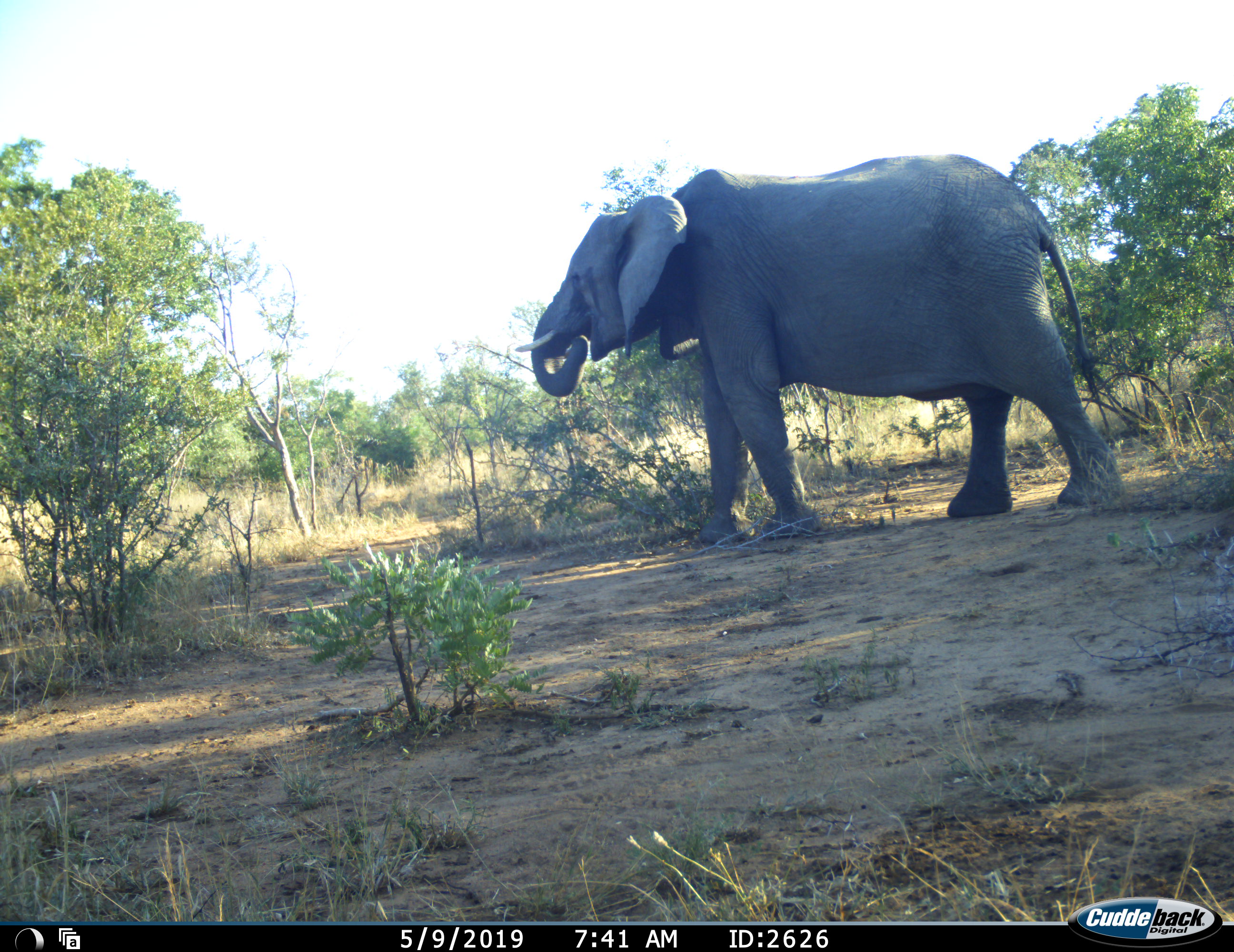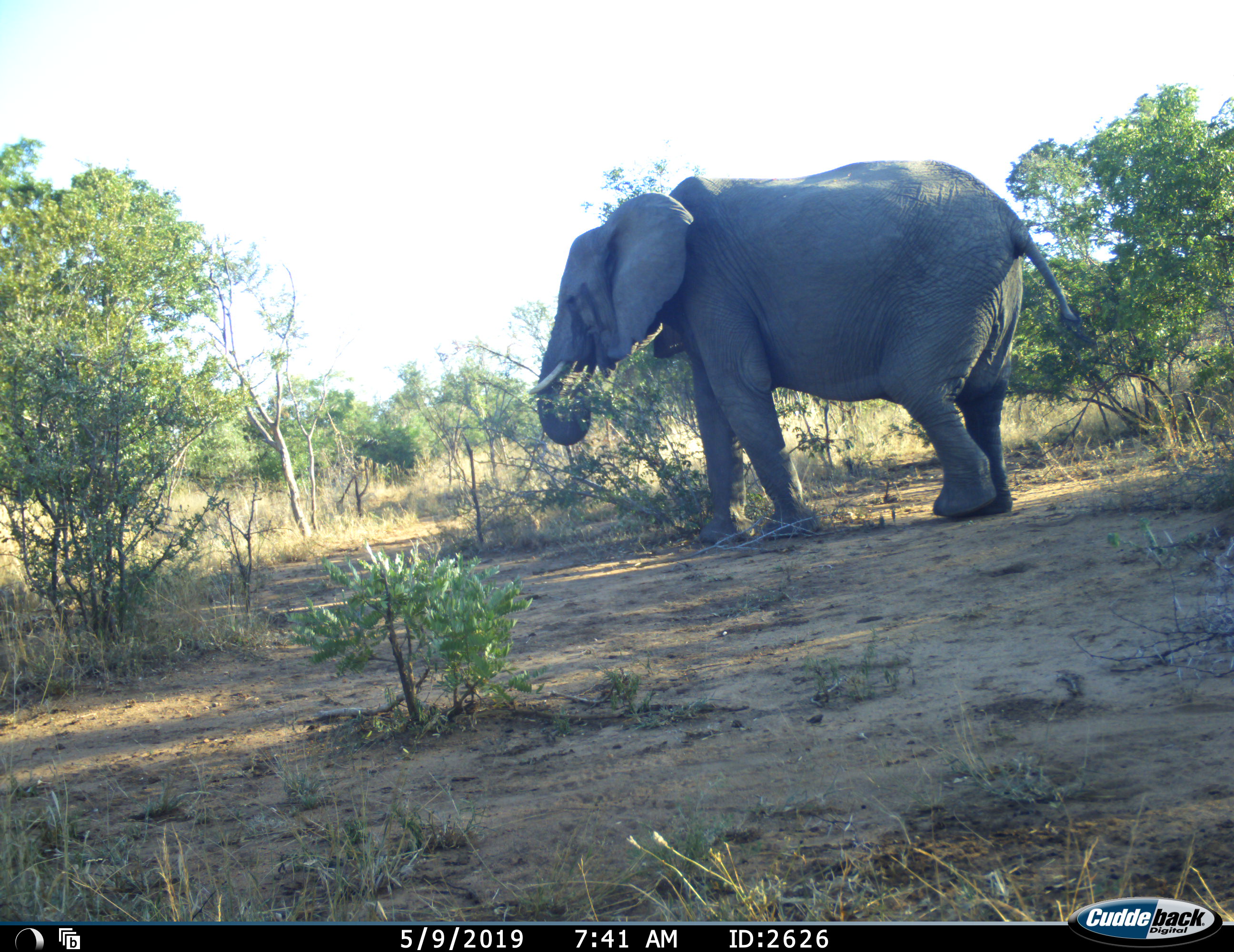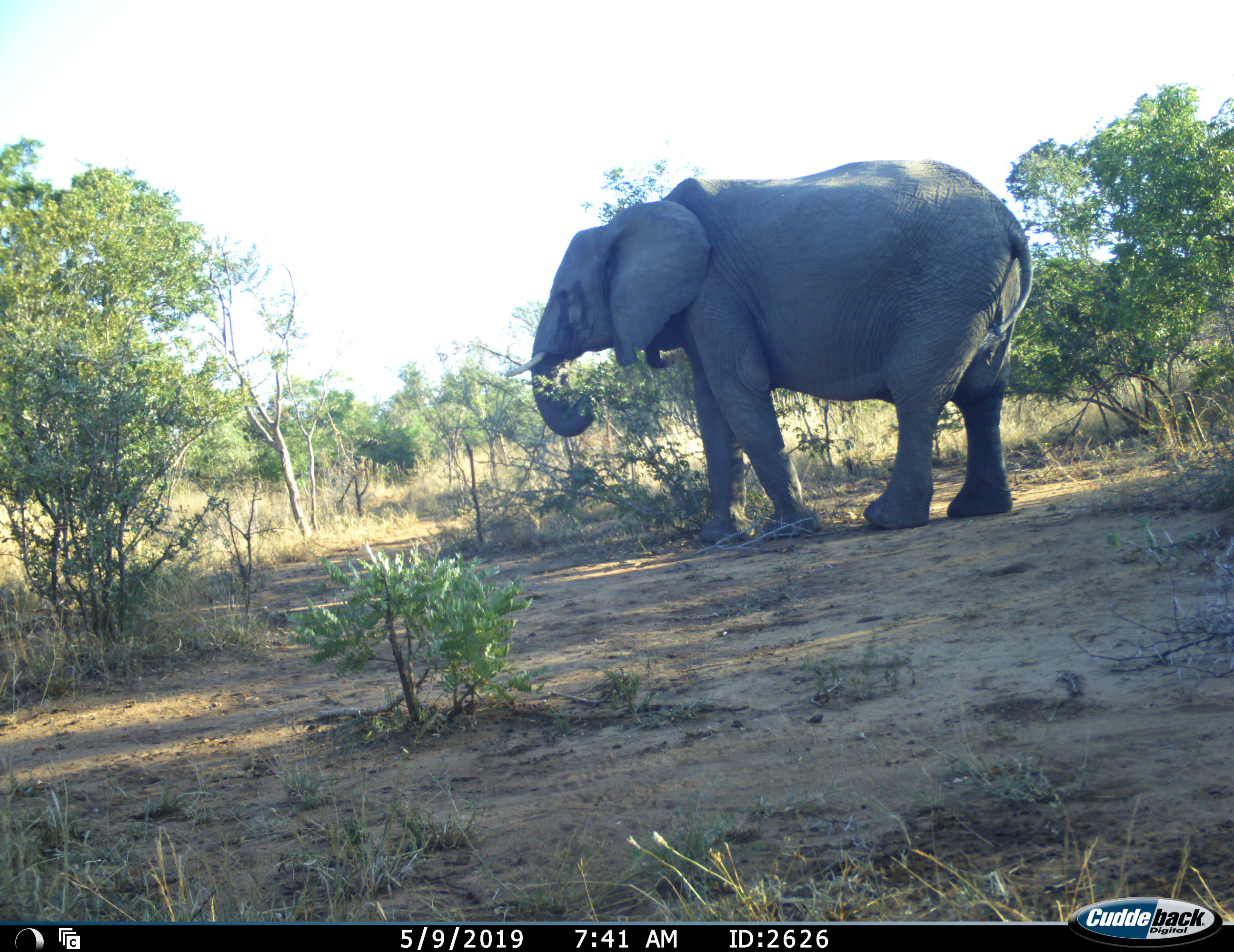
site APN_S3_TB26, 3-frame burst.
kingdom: Animalia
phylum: Chordata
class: Mammalia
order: Proboscidea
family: Elephantidae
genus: Loxodonta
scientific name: Loxodonta africana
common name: african bush elephant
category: elephant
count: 1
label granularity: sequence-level